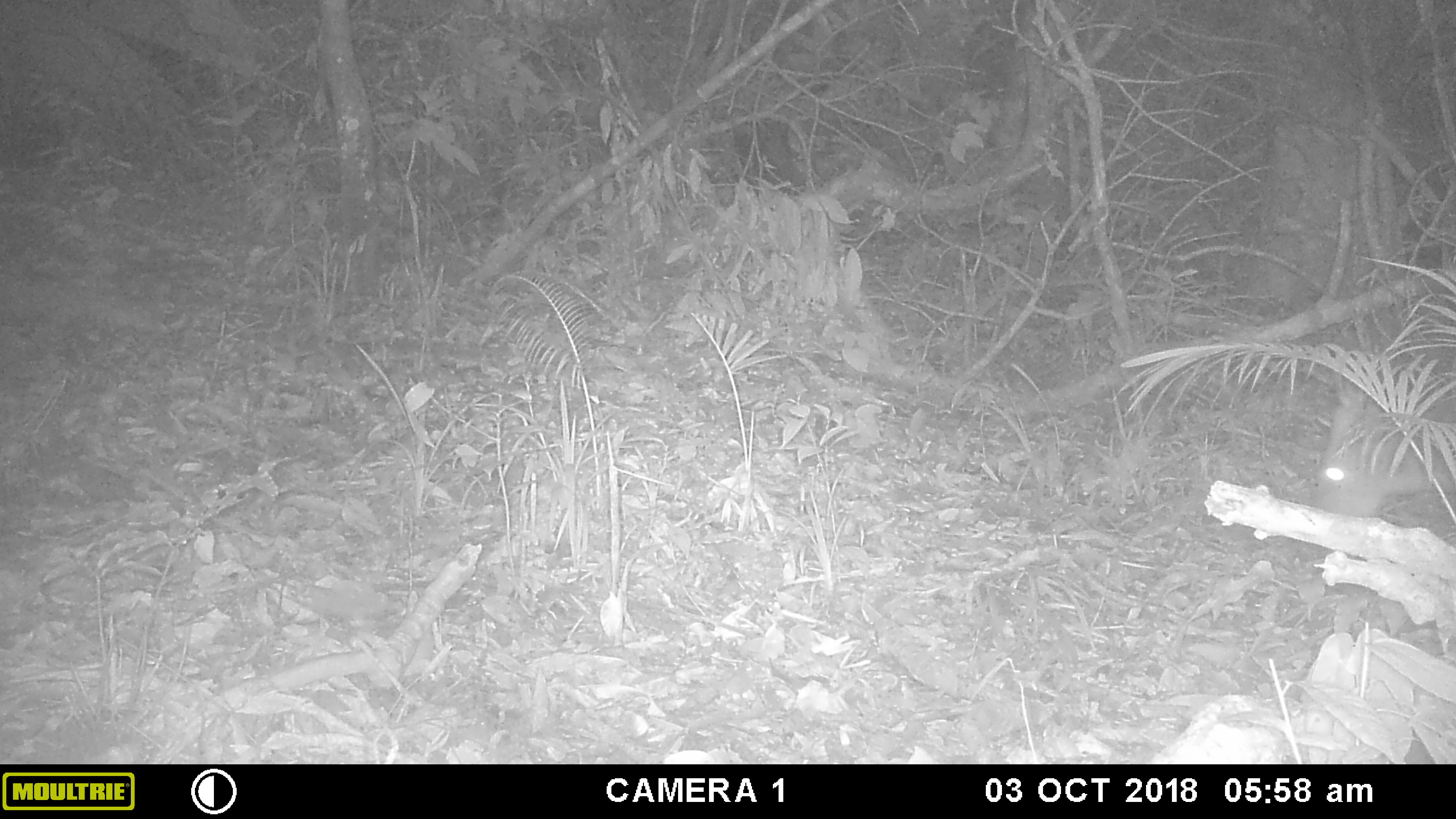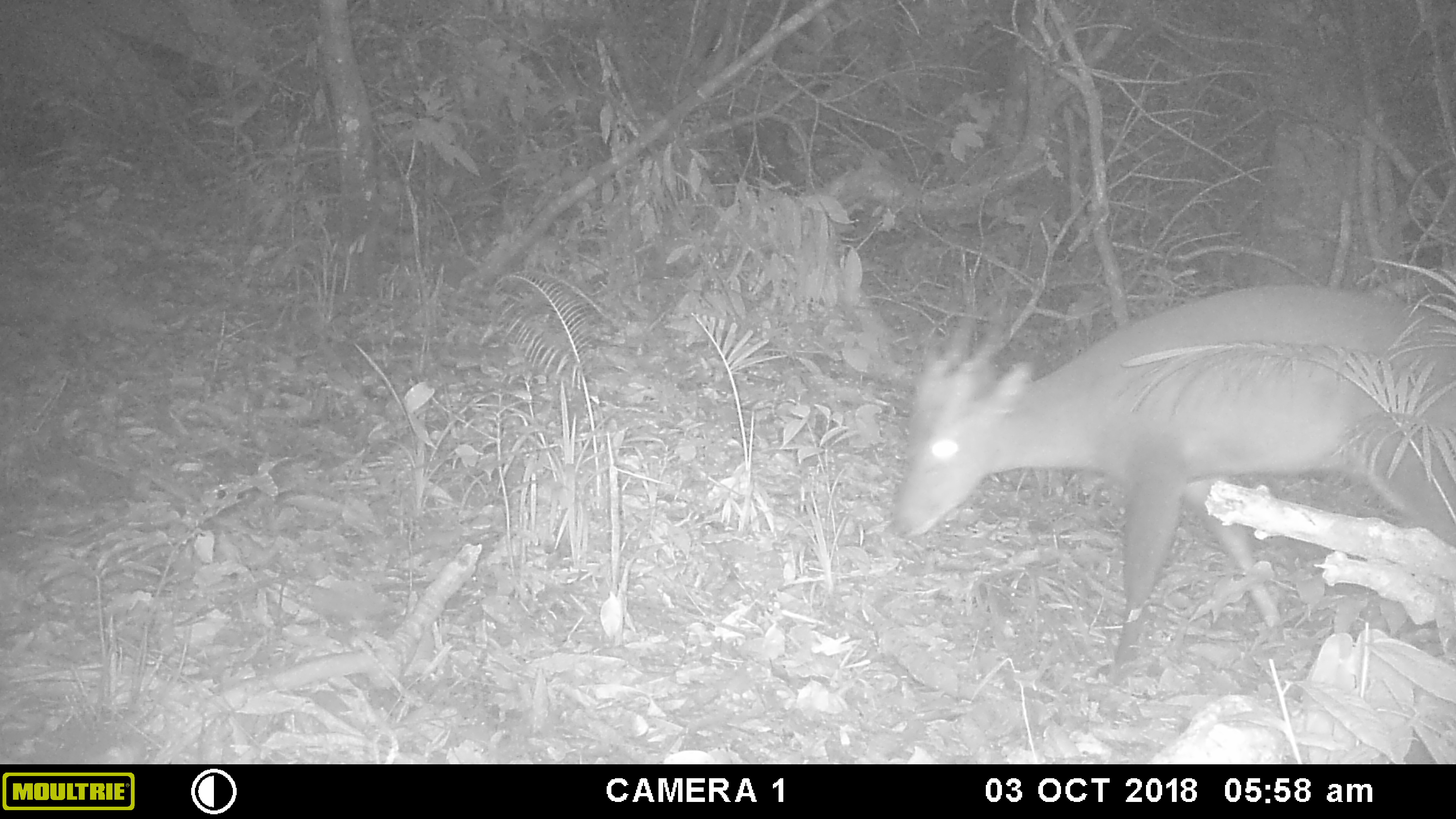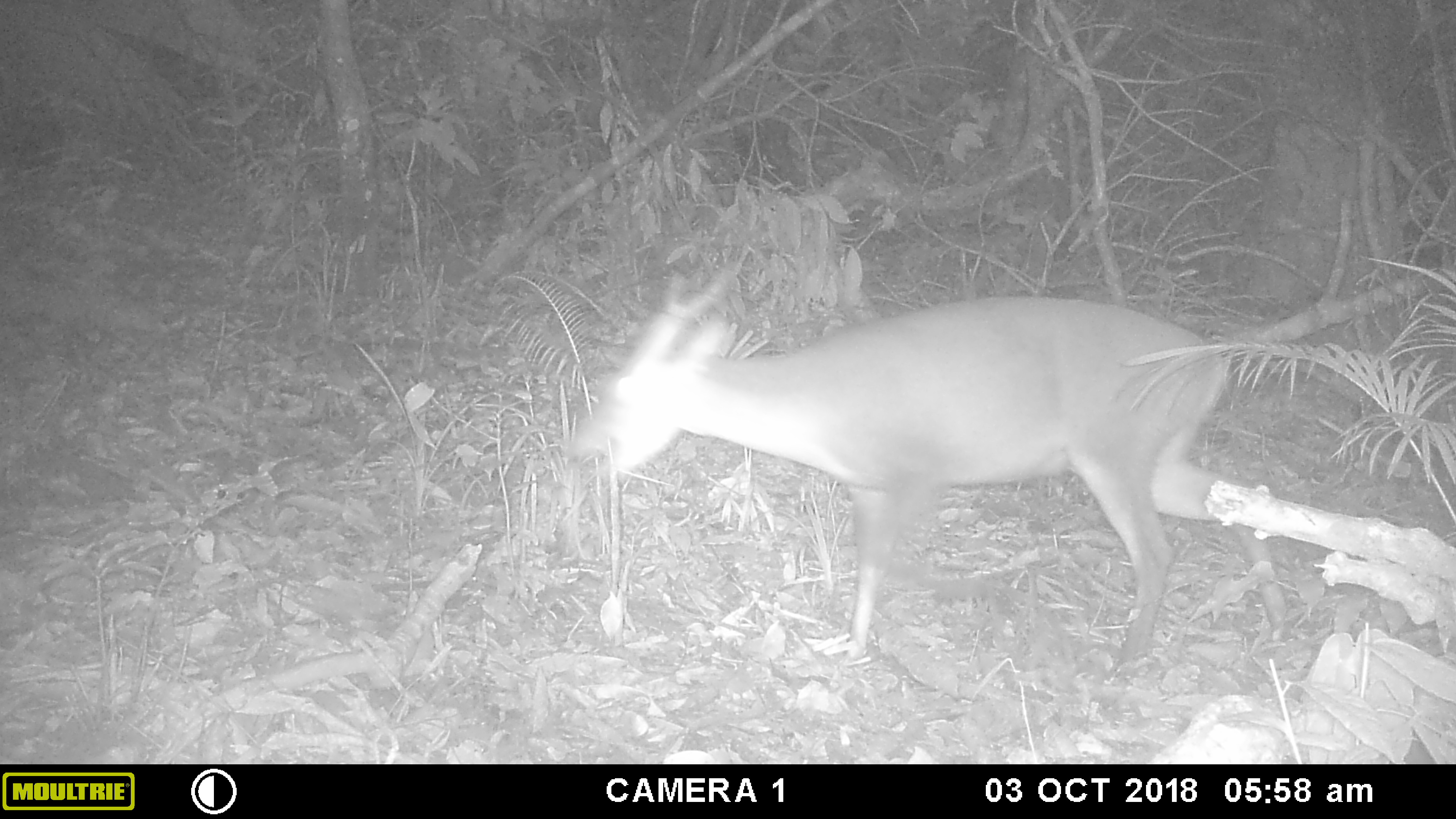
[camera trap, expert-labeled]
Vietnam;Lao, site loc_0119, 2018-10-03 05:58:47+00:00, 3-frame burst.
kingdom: Animalia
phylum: Chordata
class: Mammalia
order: Artiodactyla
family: Cervidae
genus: Muntiacus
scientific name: Muntiacus vuquangensis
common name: large-antlered muntjac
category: large antlered muntjac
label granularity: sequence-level